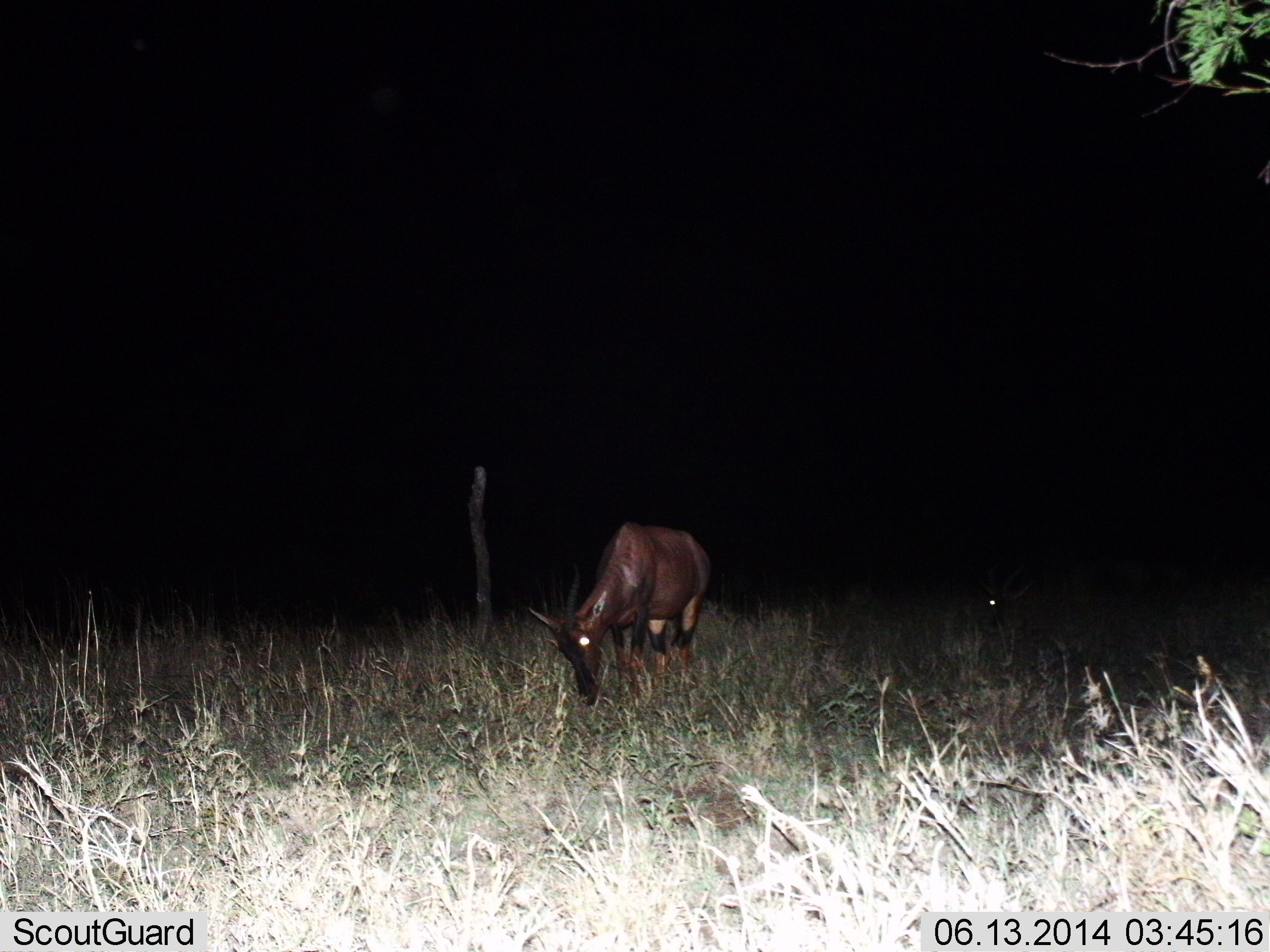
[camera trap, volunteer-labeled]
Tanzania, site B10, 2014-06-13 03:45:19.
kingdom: Animalia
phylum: Chordata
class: Mammalia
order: Artiodactyla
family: Bovidae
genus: Damaliscus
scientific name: Damaliscus lunatus jimela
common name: topi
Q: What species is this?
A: Topi (Damaliscus lunatus jimela).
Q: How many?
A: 1.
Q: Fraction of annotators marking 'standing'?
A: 20%.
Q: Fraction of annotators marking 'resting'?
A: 0%.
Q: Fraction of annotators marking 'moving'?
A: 10%.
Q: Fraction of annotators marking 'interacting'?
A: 0%.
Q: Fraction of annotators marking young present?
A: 0%.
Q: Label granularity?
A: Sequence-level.